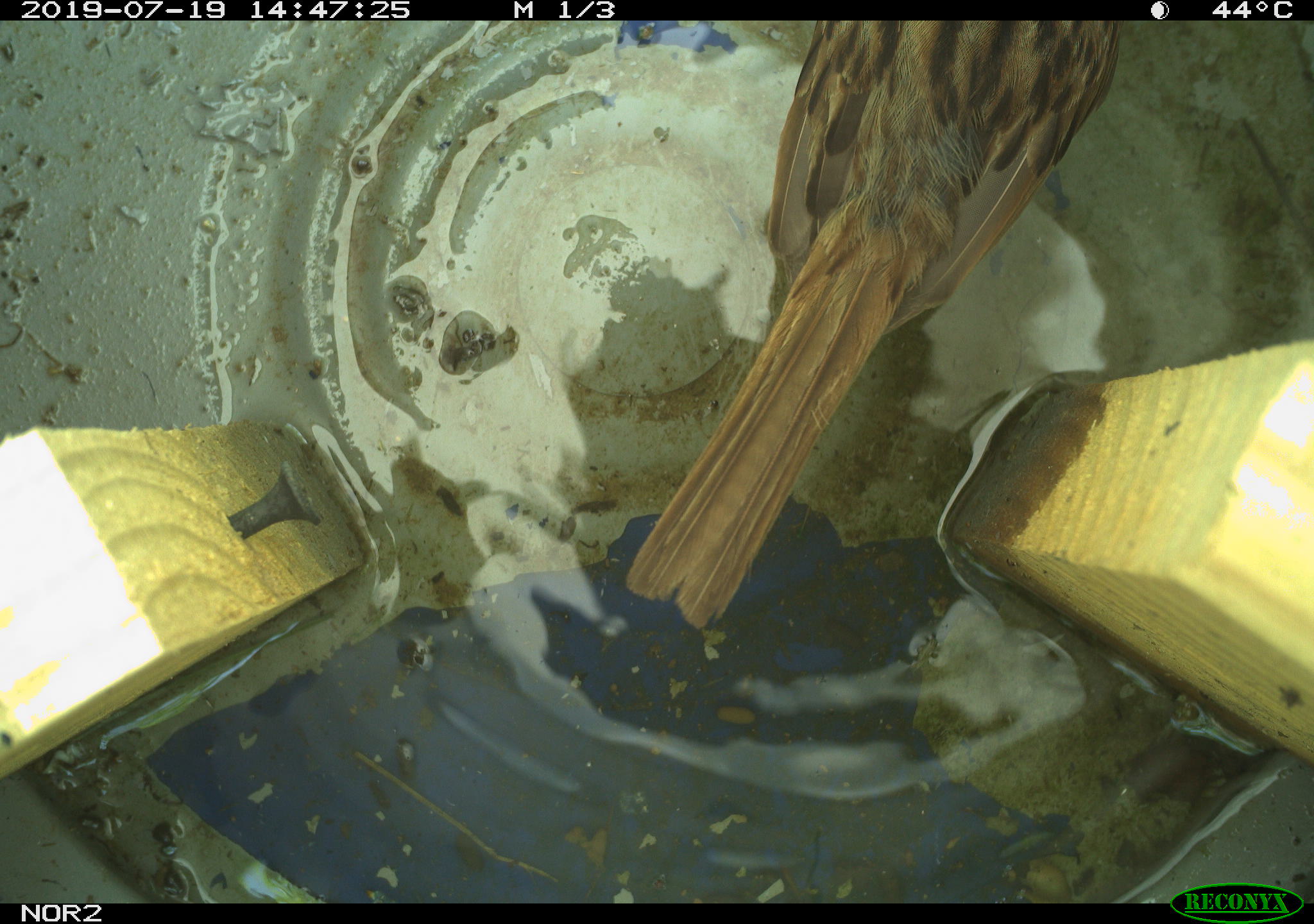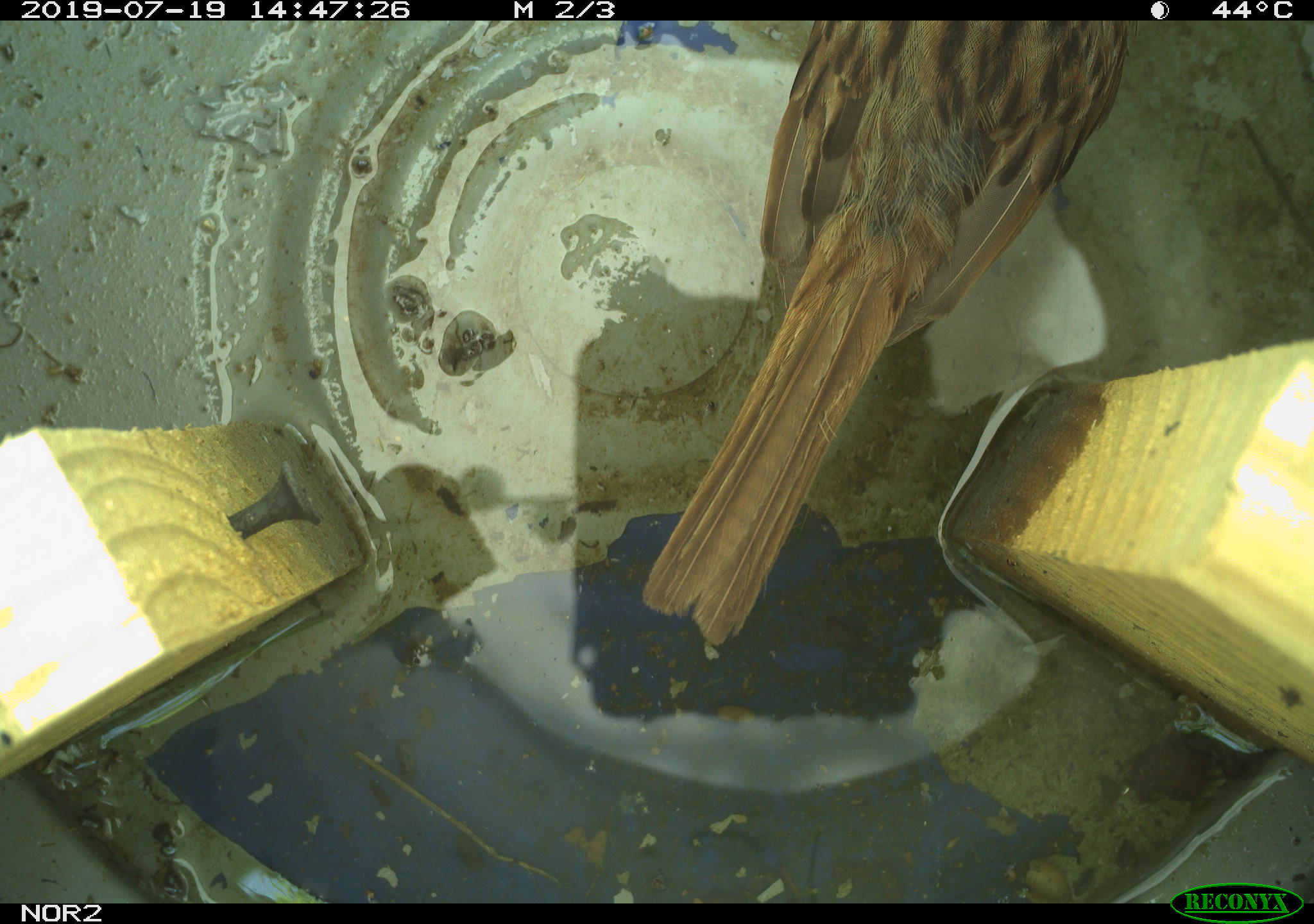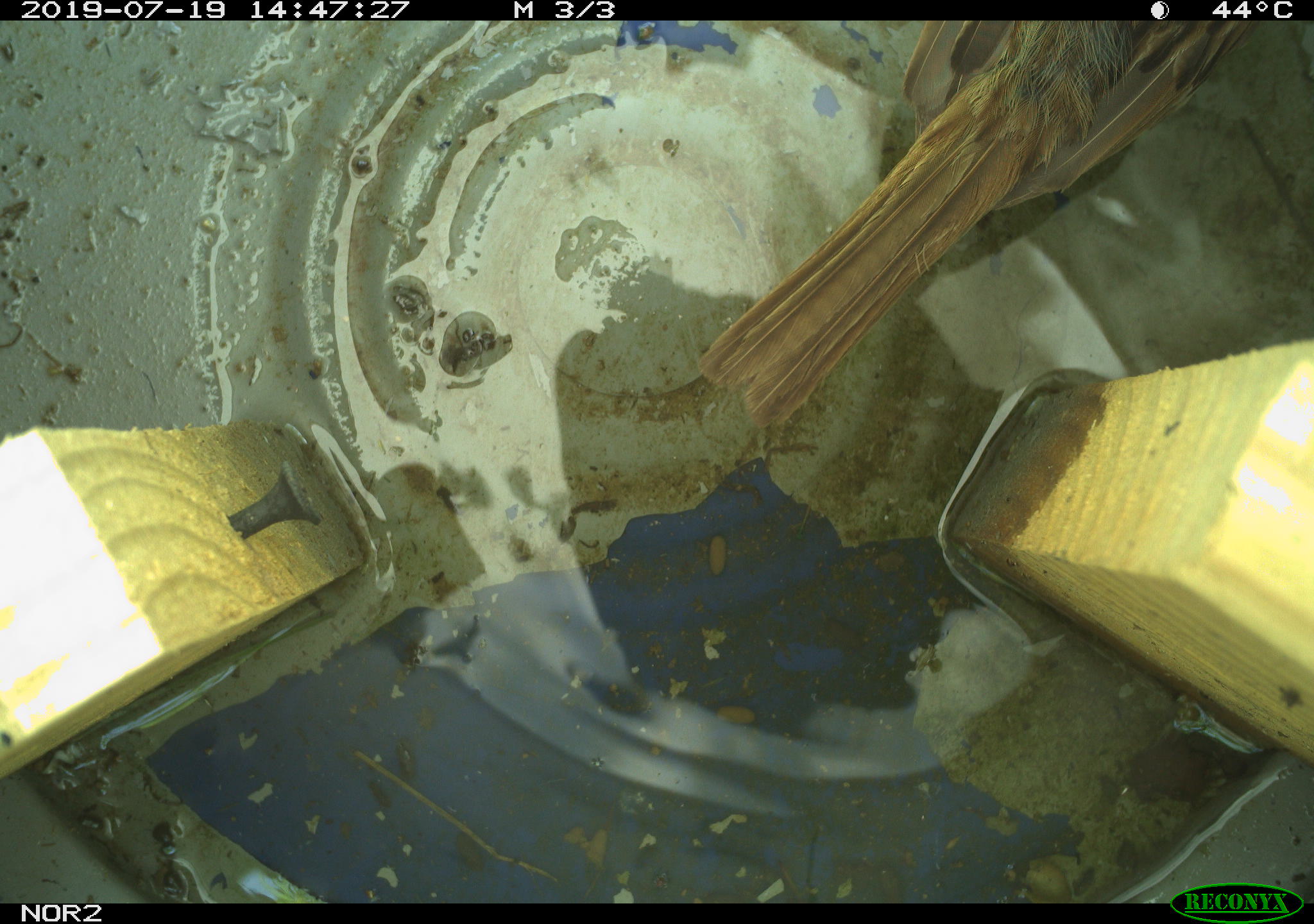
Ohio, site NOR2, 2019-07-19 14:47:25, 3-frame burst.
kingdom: Animalia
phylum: Chordata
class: Aves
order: Passeriformes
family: Passerellidae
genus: Melospiza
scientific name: Melospiza melodia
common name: song sparrow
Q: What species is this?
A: Song sparrow (Melospiza melodia).